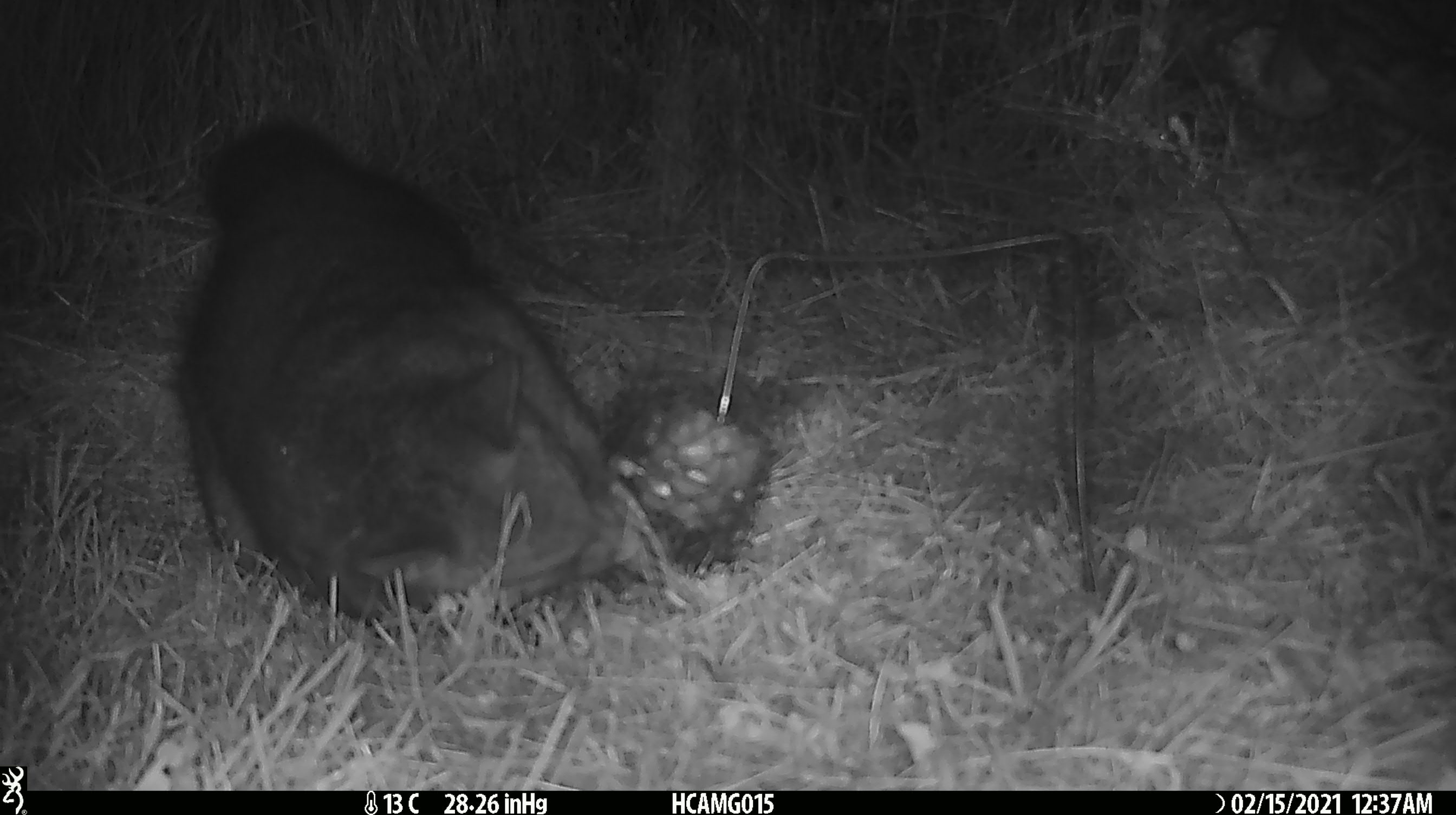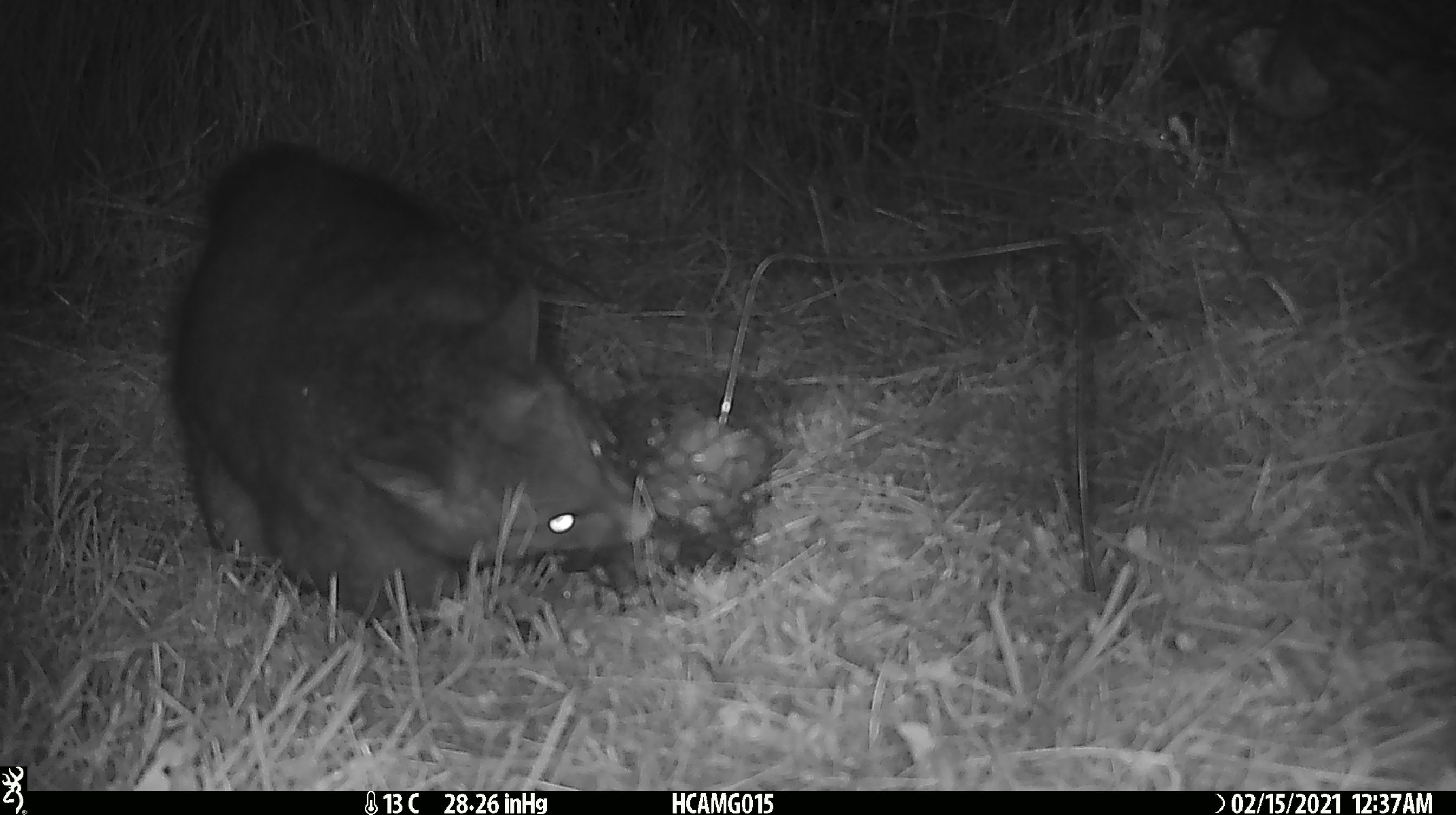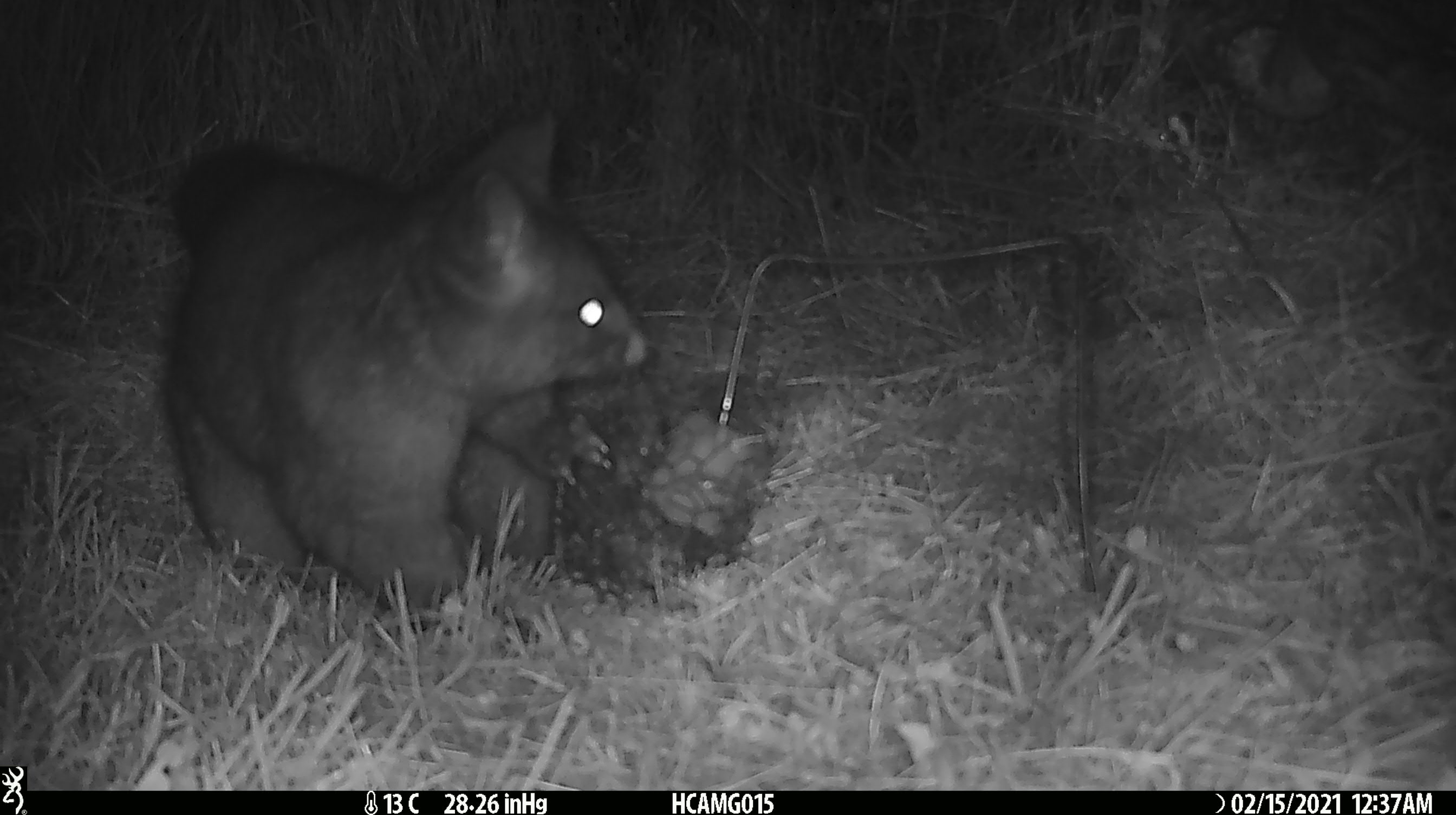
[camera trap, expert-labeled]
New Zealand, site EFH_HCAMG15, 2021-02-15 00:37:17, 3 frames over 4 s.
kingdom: Animalia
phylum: Chordata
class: Mammalia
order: Diprotodontia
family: Phalangeridae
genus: Trichosurus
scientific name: Trichosurus vulpecula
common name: common brushtail possum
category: possum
Possum (common brushtail possum) (Trichosurus vulpecula).